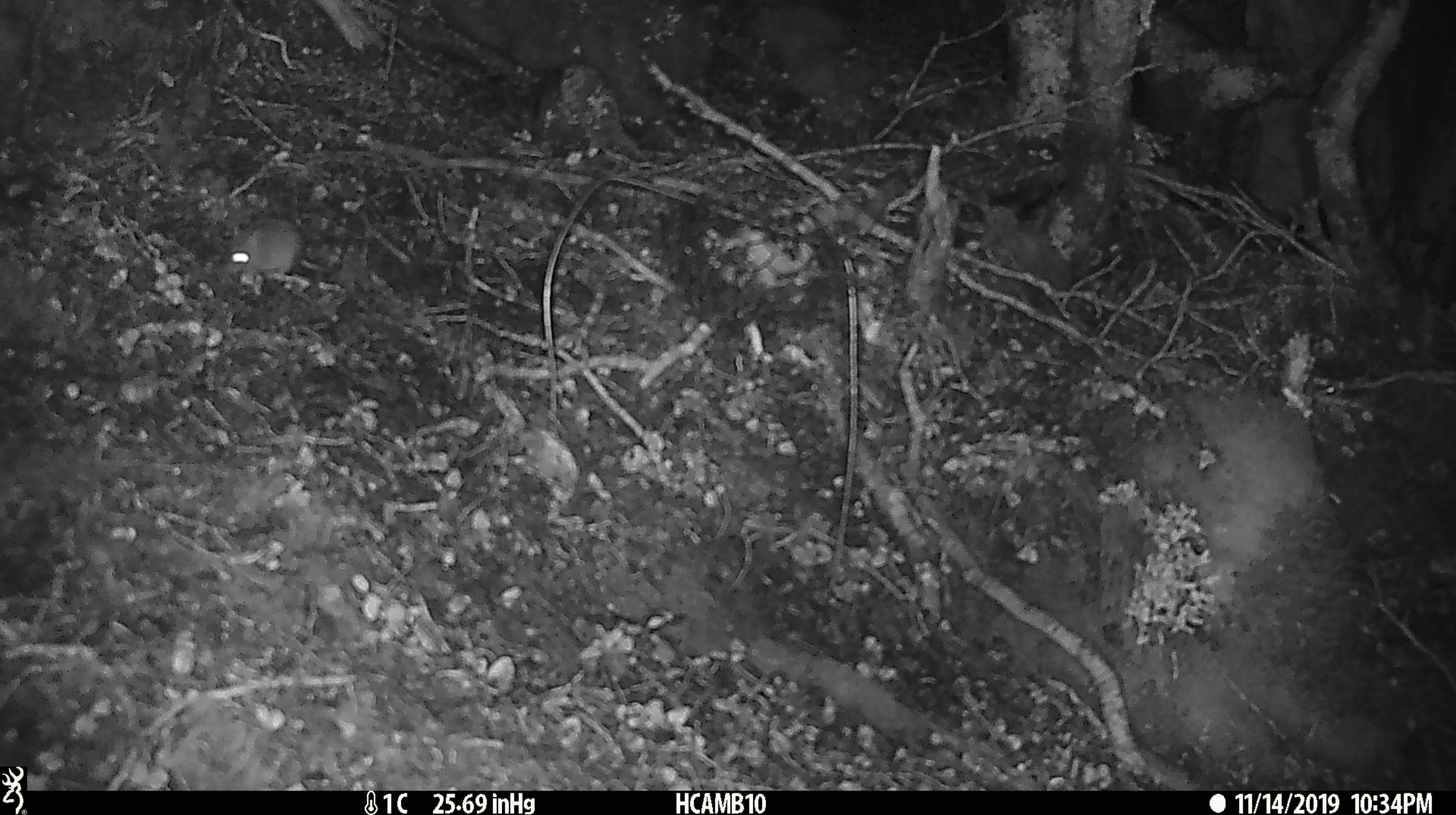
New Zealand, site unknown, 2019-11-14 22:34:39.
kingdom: Animalia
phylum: Chordata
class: Mammalia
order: Rodentia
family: Muridae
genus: Mus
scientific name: Mus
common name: mouse